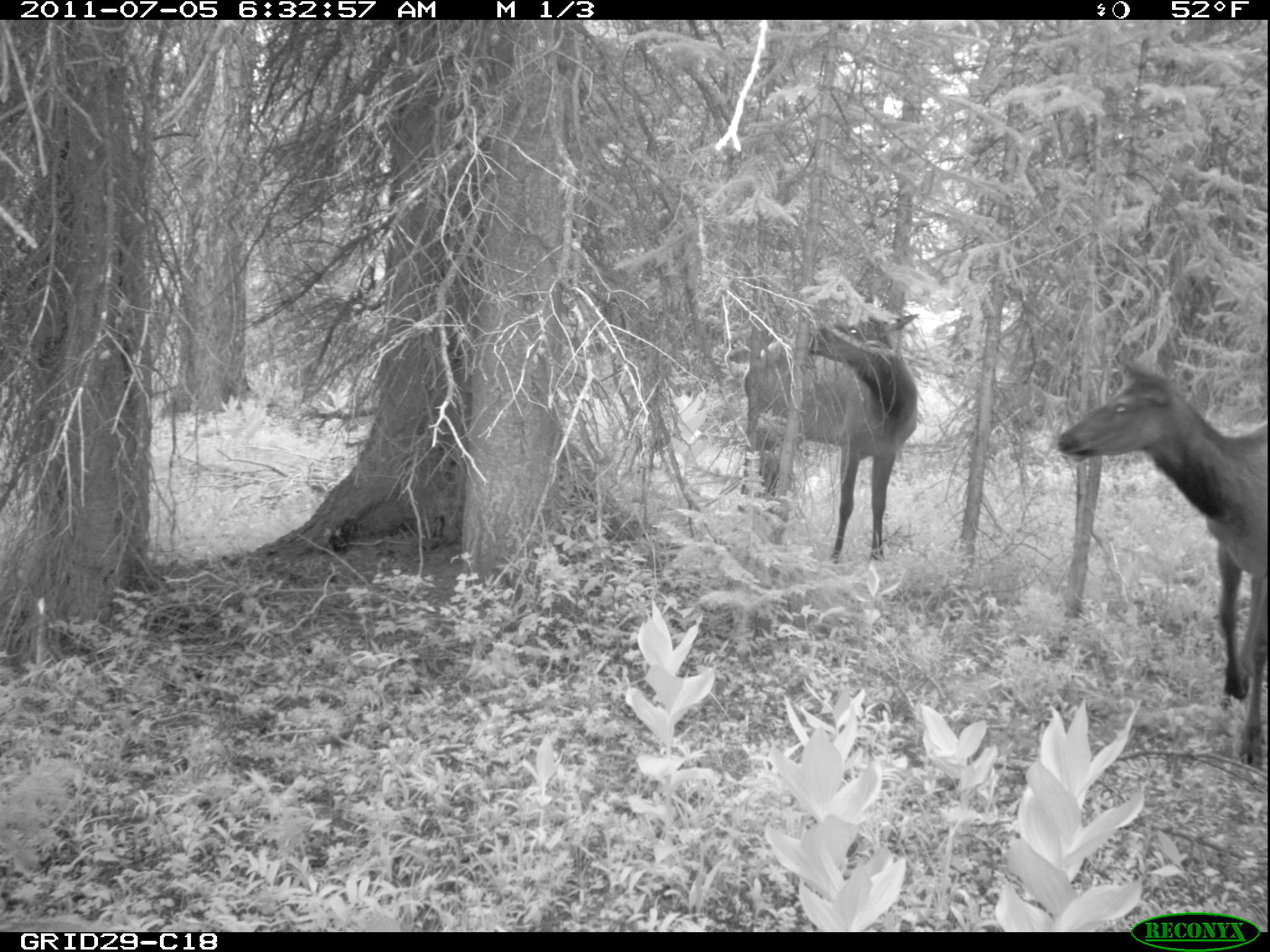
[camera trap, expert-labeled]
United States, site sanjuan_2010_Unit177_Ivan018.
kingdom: Animalia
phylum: Chordata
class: Mammalia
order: Artiodactyla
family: Cervidae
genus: Cervus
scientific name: Cervus elaphus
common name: red deer